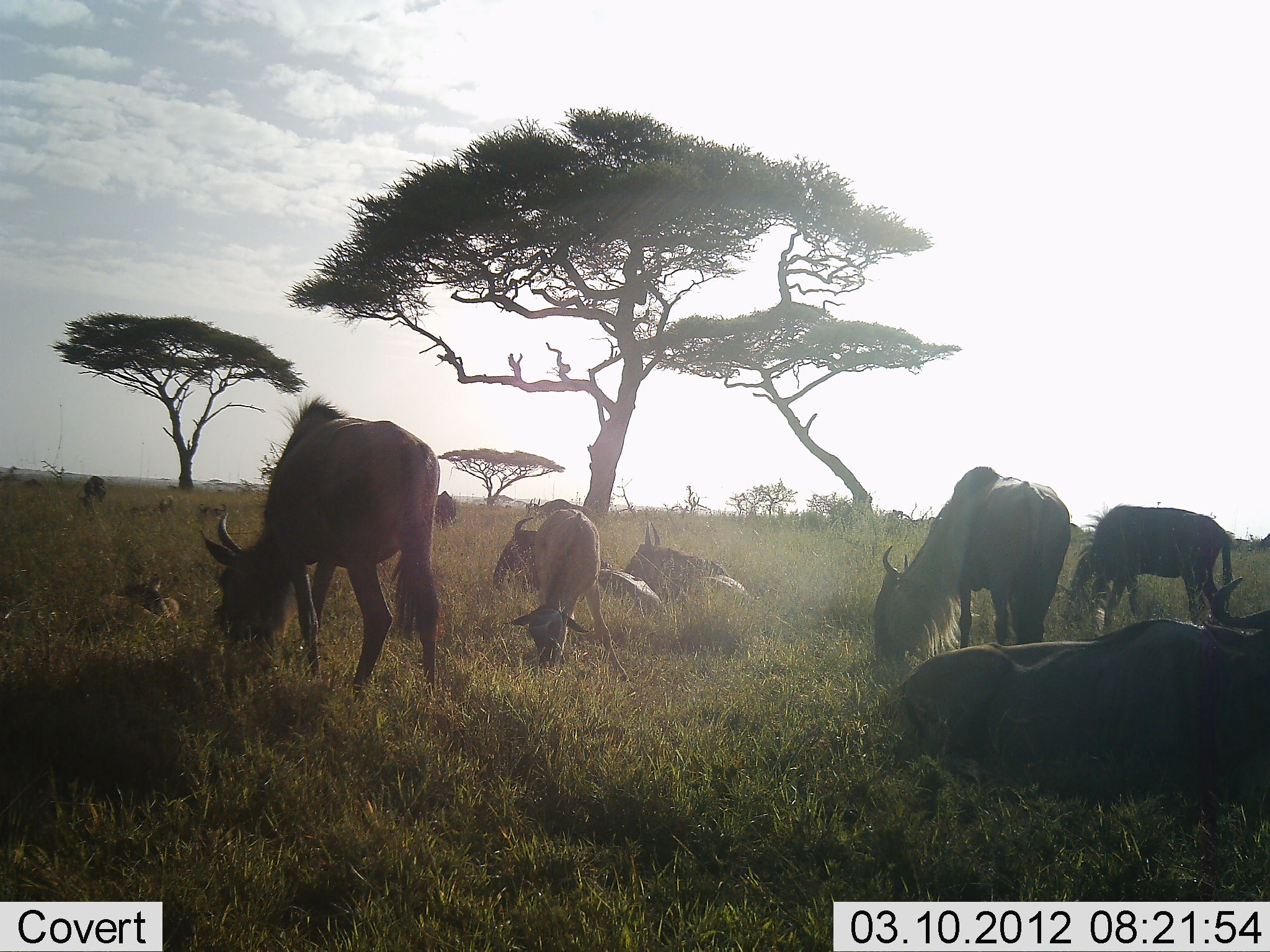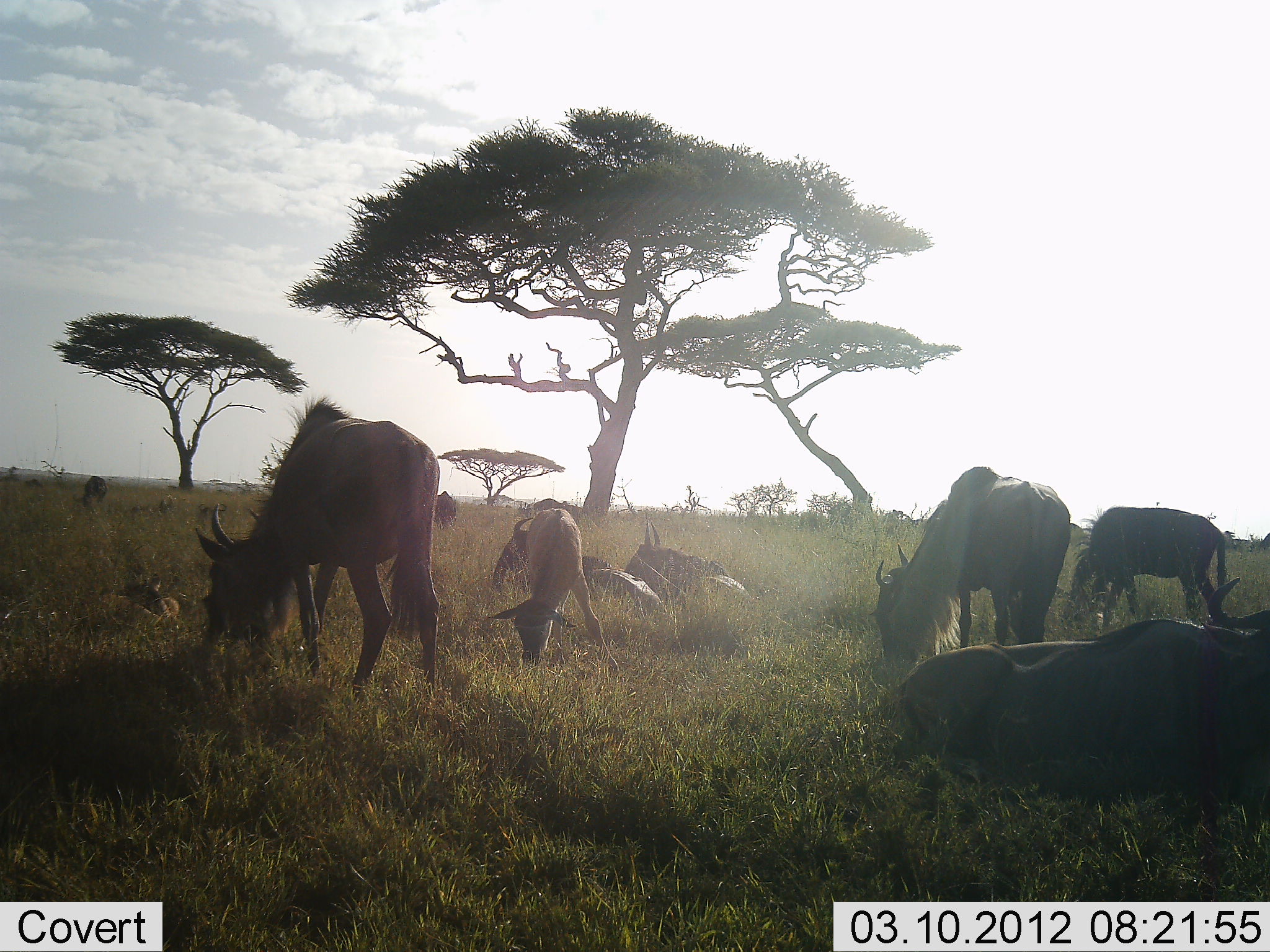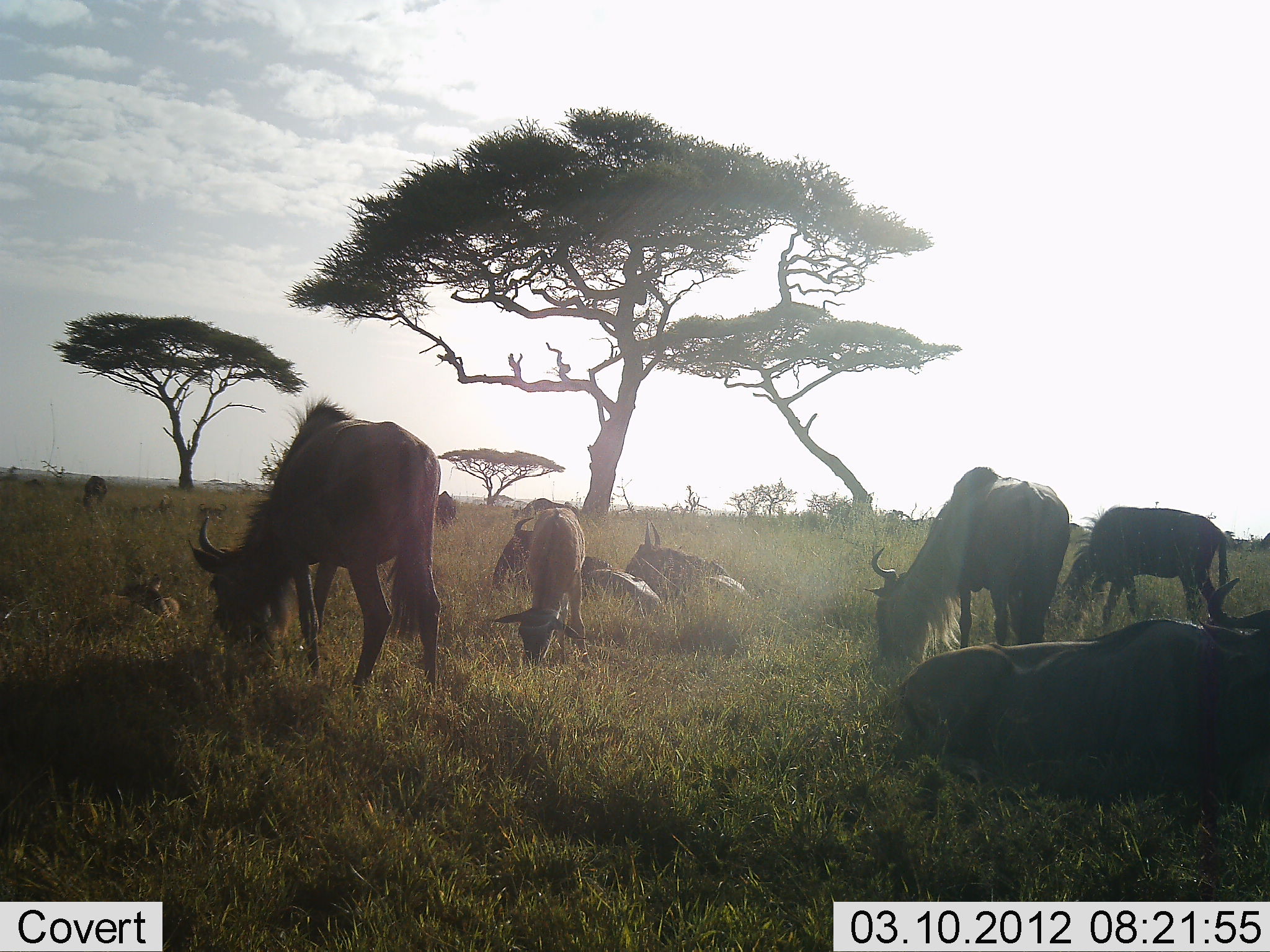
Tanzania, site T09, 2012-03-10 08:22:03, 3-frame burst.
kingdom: Animalia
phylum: Chordata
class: Mammalia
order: Artiodactyla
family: Bovidae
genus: Connochaetes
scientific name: Connochaetes taurinus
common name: blue wildebeest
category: wildebeest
Wildebeest (blue wildebeest) (Connochaetes taurinus), count 10. Behavior (volunteer vote fractions): standing 26%, resting 81%, moving 6%, interacting 6%. Young present (vote fraction): 74%. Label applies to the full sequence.